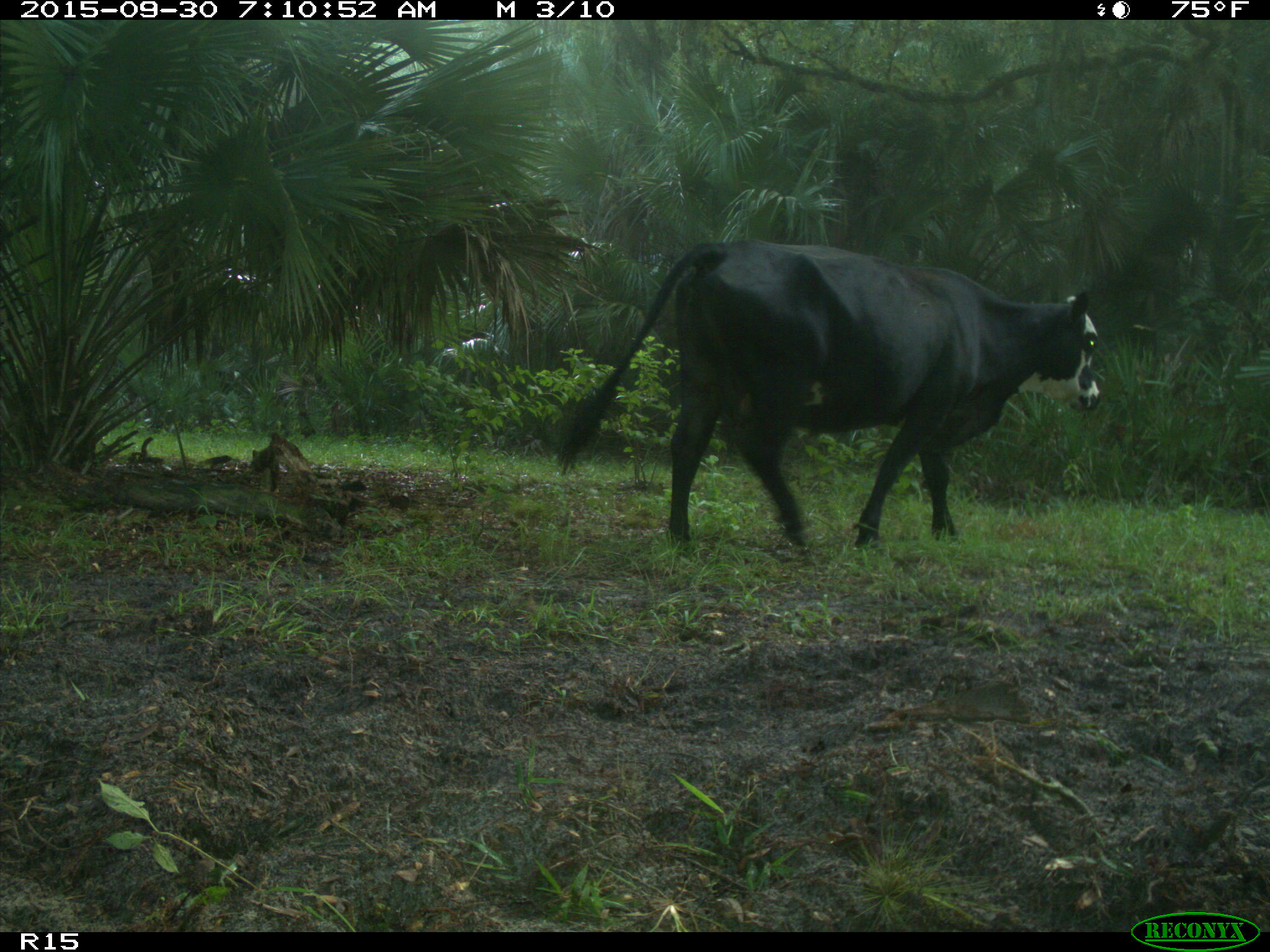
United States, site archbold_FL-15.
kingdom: Animalia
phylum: Chordata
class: Mammalia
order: Artiodactyla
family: Bovidae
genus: Bos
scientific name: Bos taurus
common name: domestic cow